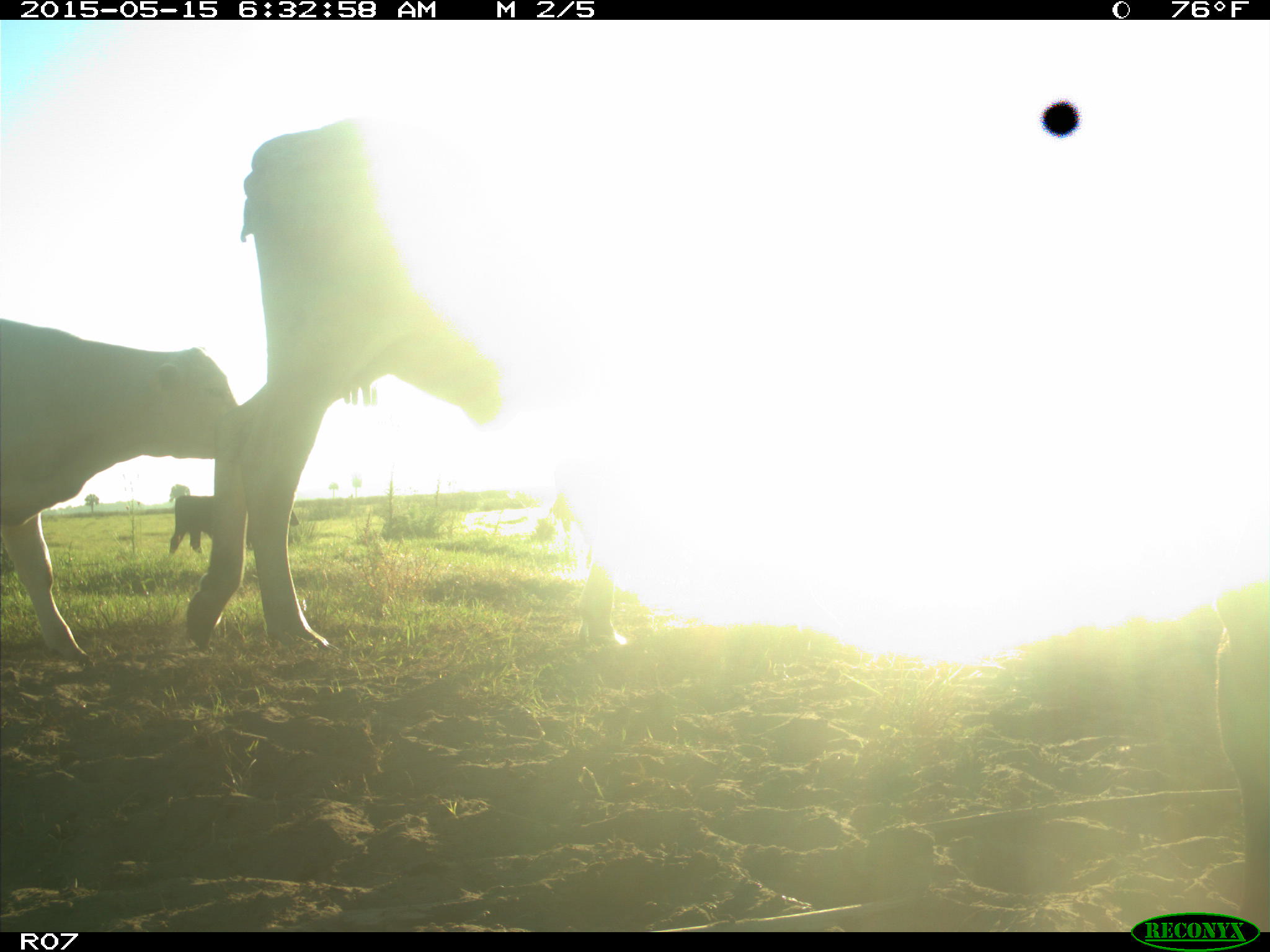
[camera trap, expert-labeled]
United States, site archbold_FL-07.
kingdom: Animalia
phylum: Chordata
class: Mammalia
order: Artiodactyla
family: Bovidae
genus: Bos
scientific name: Bos taurus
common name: domestic cow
Bos taurus (domestic cow).